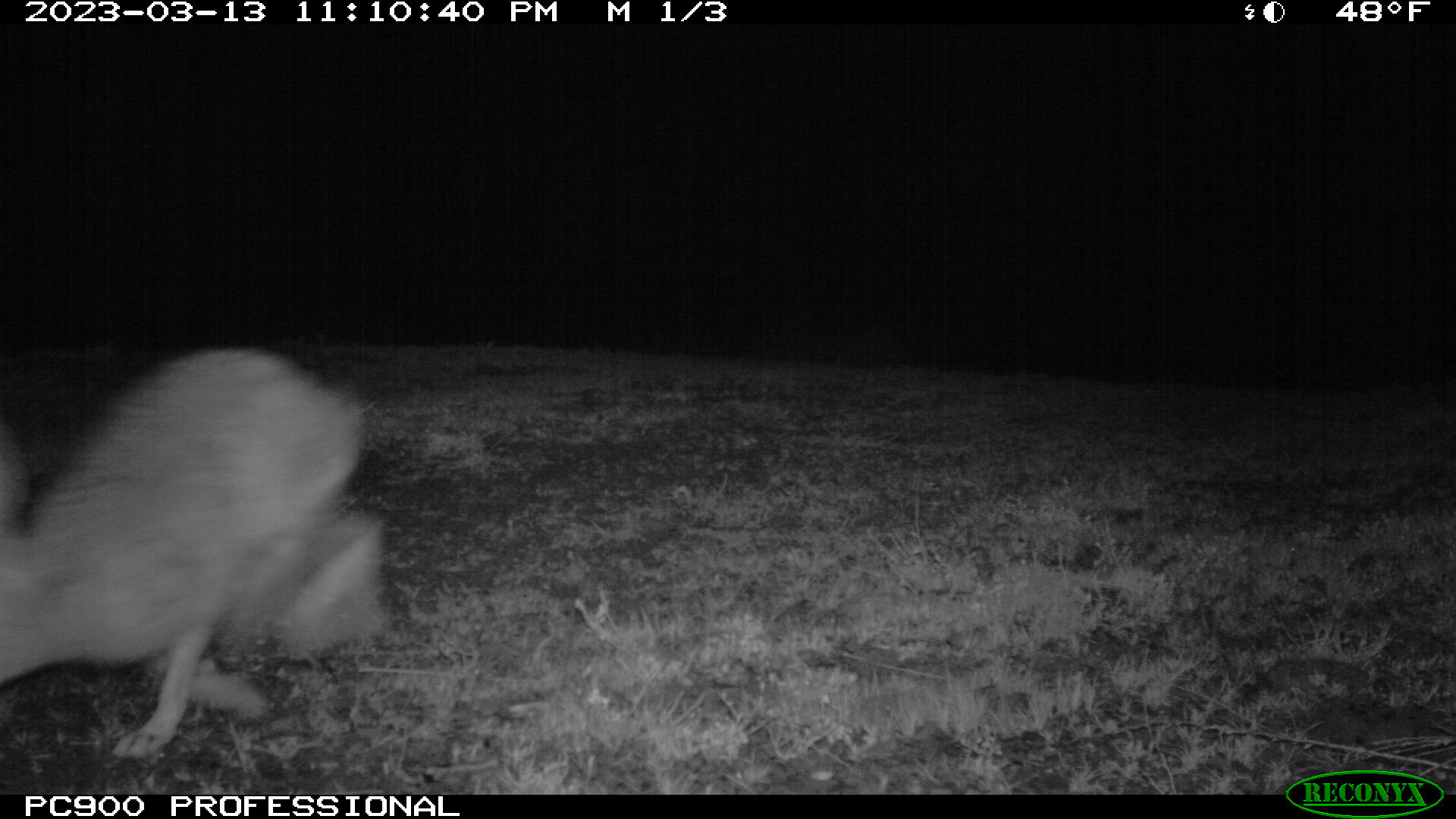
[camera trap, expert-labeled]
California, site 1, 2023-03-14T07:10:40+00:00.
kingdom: Animalia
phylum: Chordata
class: Mammalia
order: Lagomorpha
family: Leporidae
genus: Lepus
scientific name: Lepus californicus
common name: black-tailed jackrabbit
Black-tailed jackrabbit (Lepus californicus).